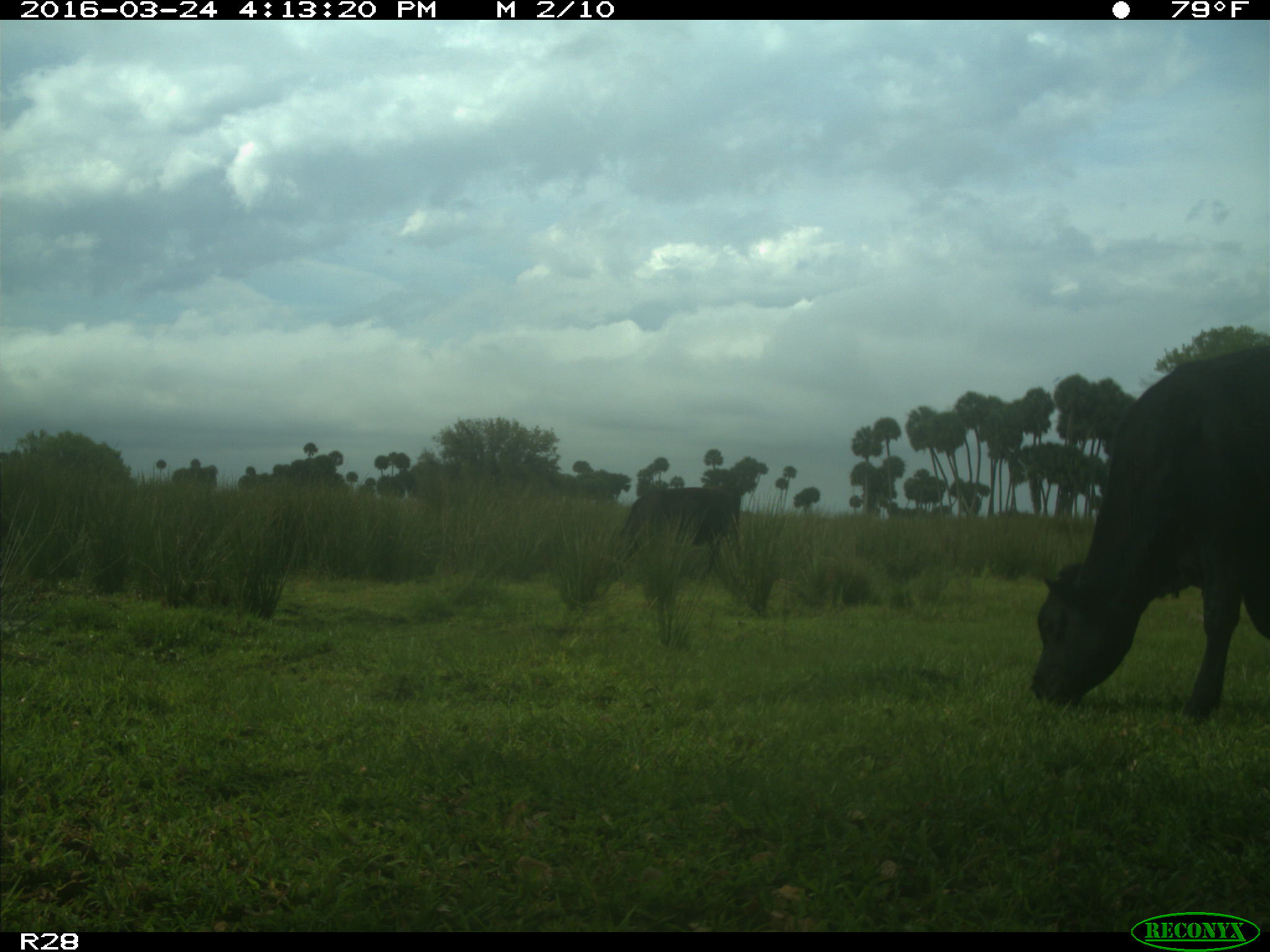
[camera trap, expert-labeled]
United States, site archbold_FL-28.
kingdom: Animalia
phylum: Chordata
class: Mammalia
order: Artiodactyla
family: Bovidae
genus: Bos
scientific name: Bos taurus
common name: domestic cow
Bos taurus (domestic cow).